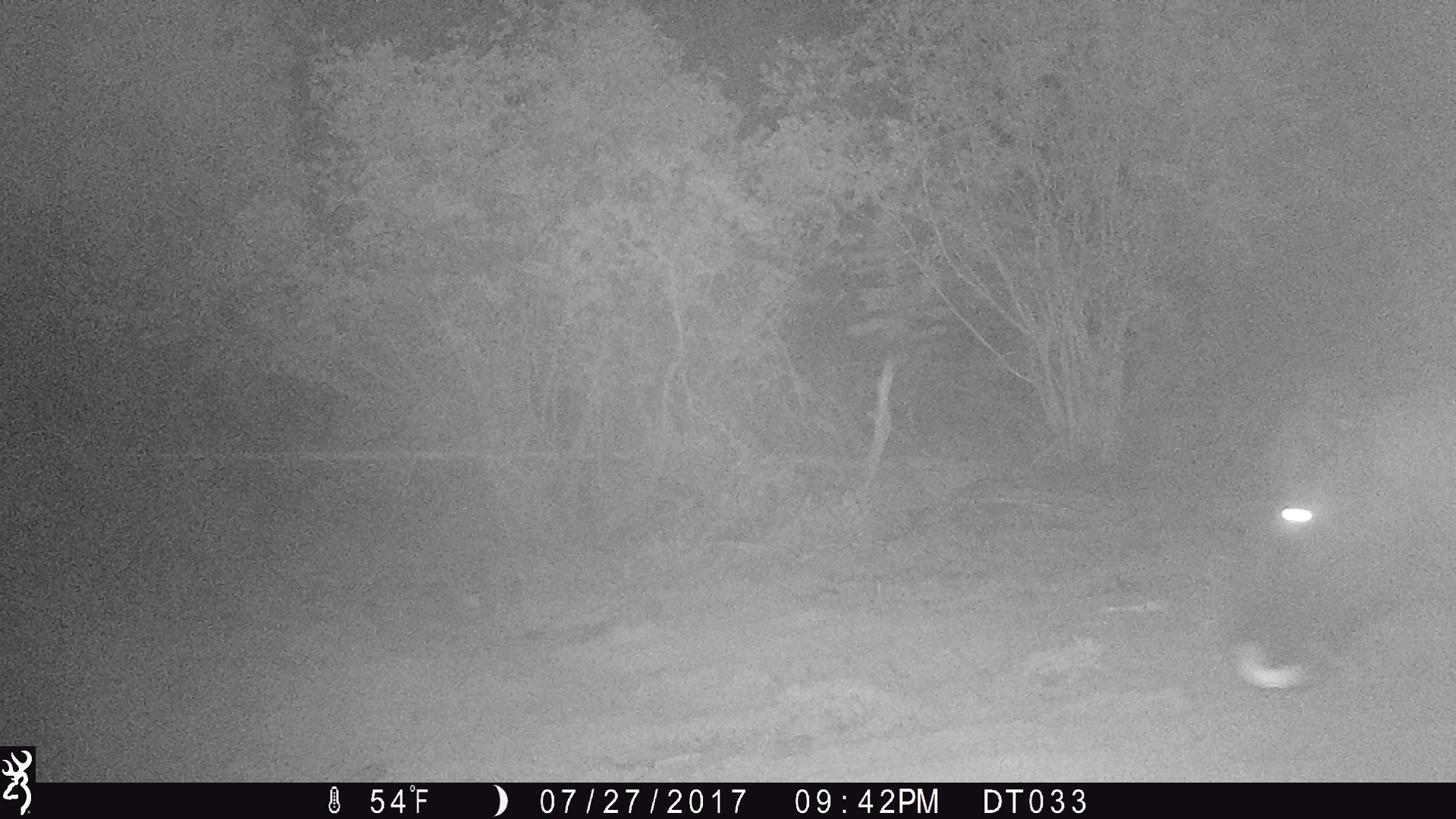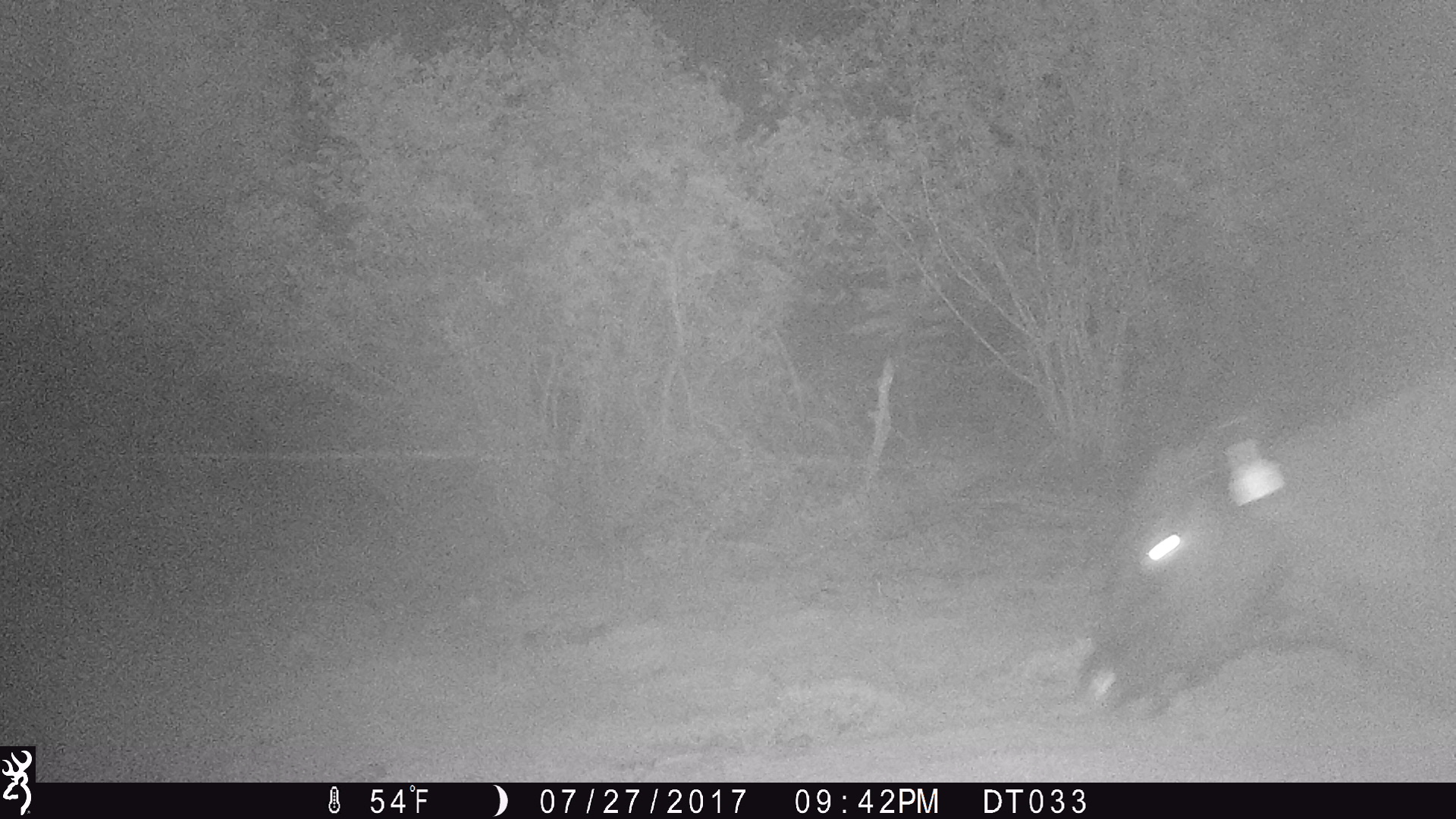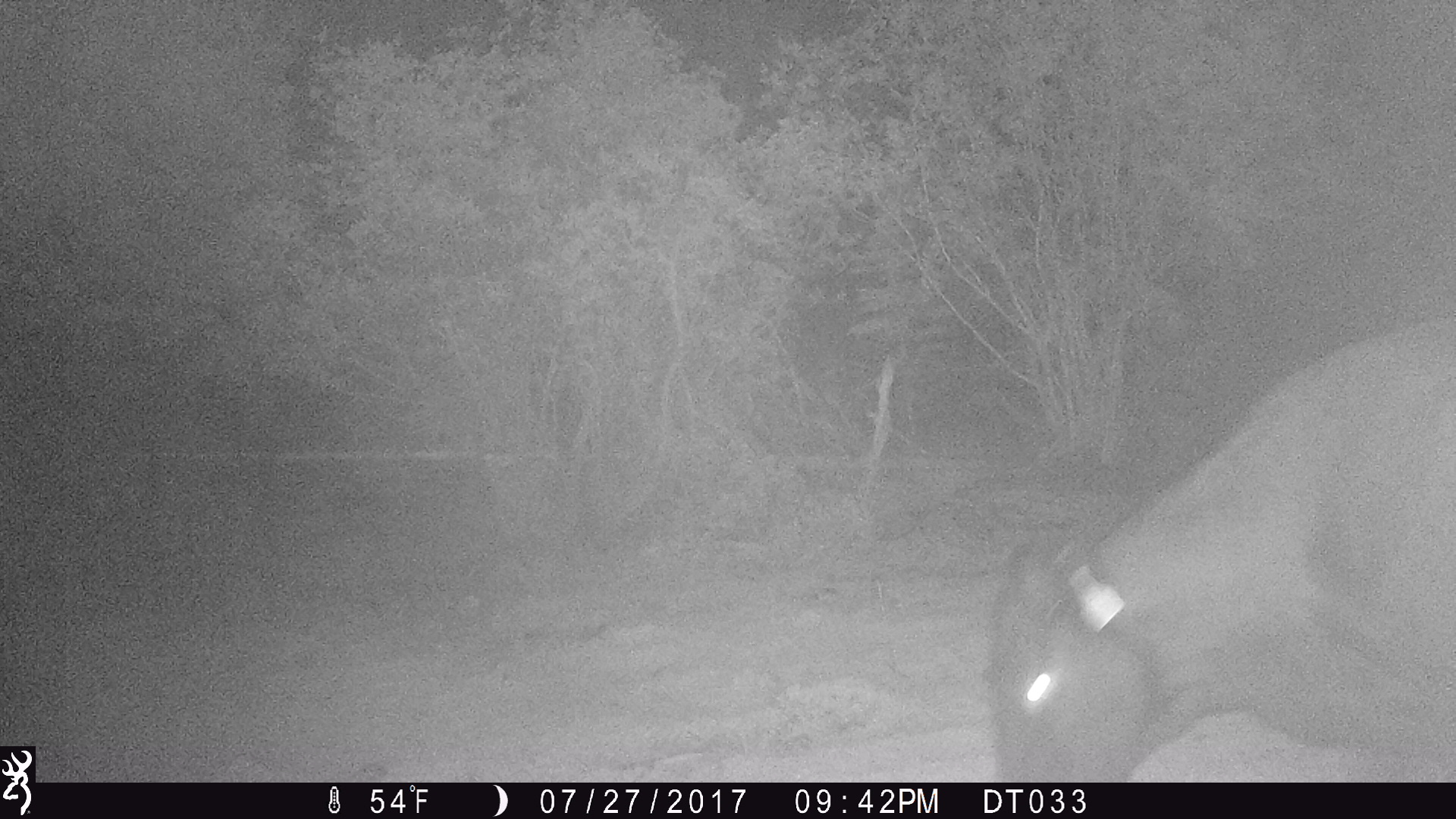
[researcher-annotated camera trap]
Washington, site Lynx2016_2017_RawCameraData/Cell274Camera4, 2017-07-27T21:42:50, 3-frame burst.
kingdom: Animalia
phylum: Chordata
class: Mammalia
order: Artiodactyla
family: Bovidae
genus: Bos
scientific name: Bos taurus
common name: domestic cattle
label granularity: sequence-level